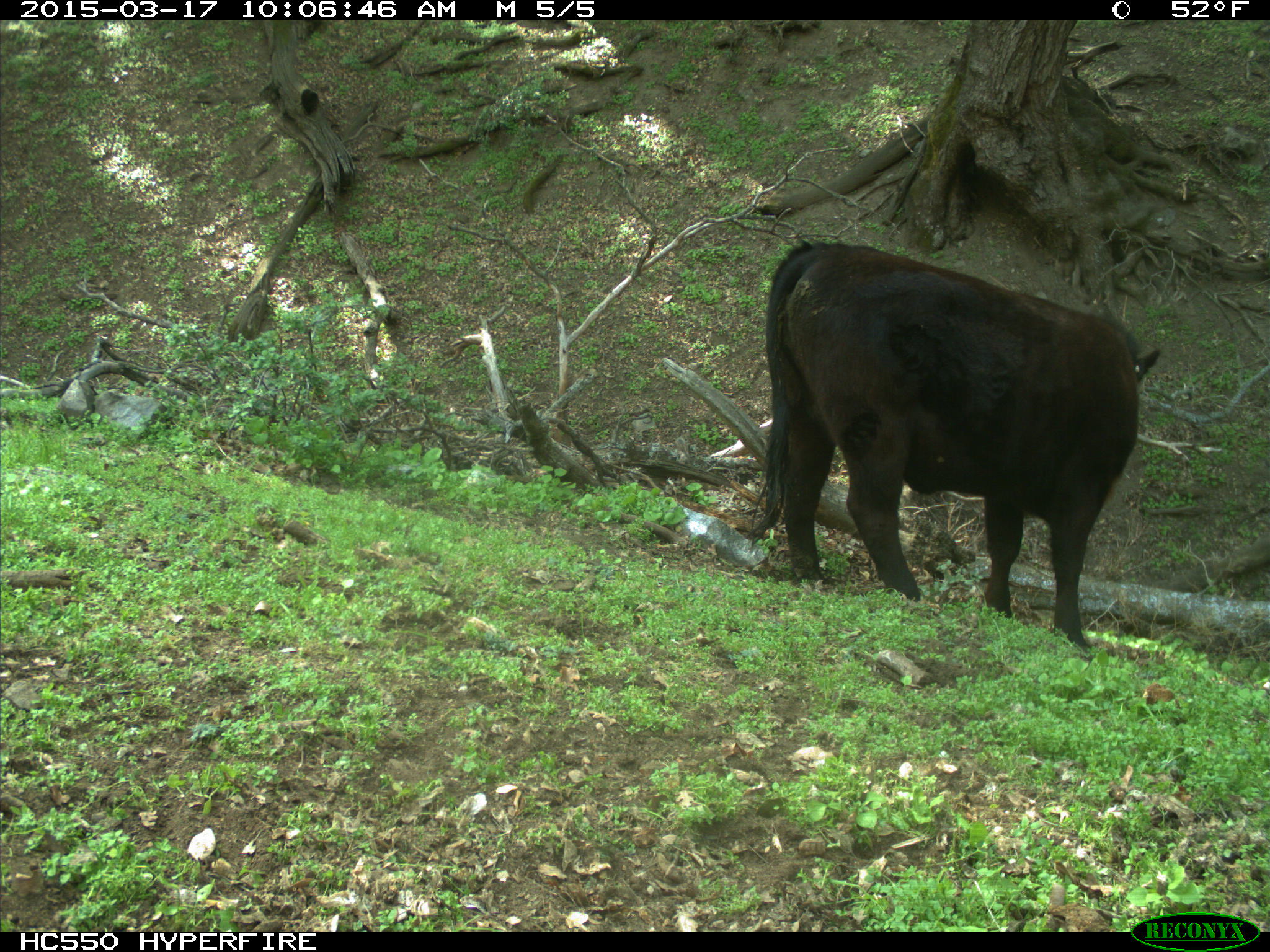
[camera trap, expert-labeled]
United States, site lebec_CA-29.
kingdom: Animalia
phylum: Chordata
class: Mammalia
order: Artiodactyla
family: Bovidae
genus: Bos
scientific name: Bos taurus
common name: domestic cow